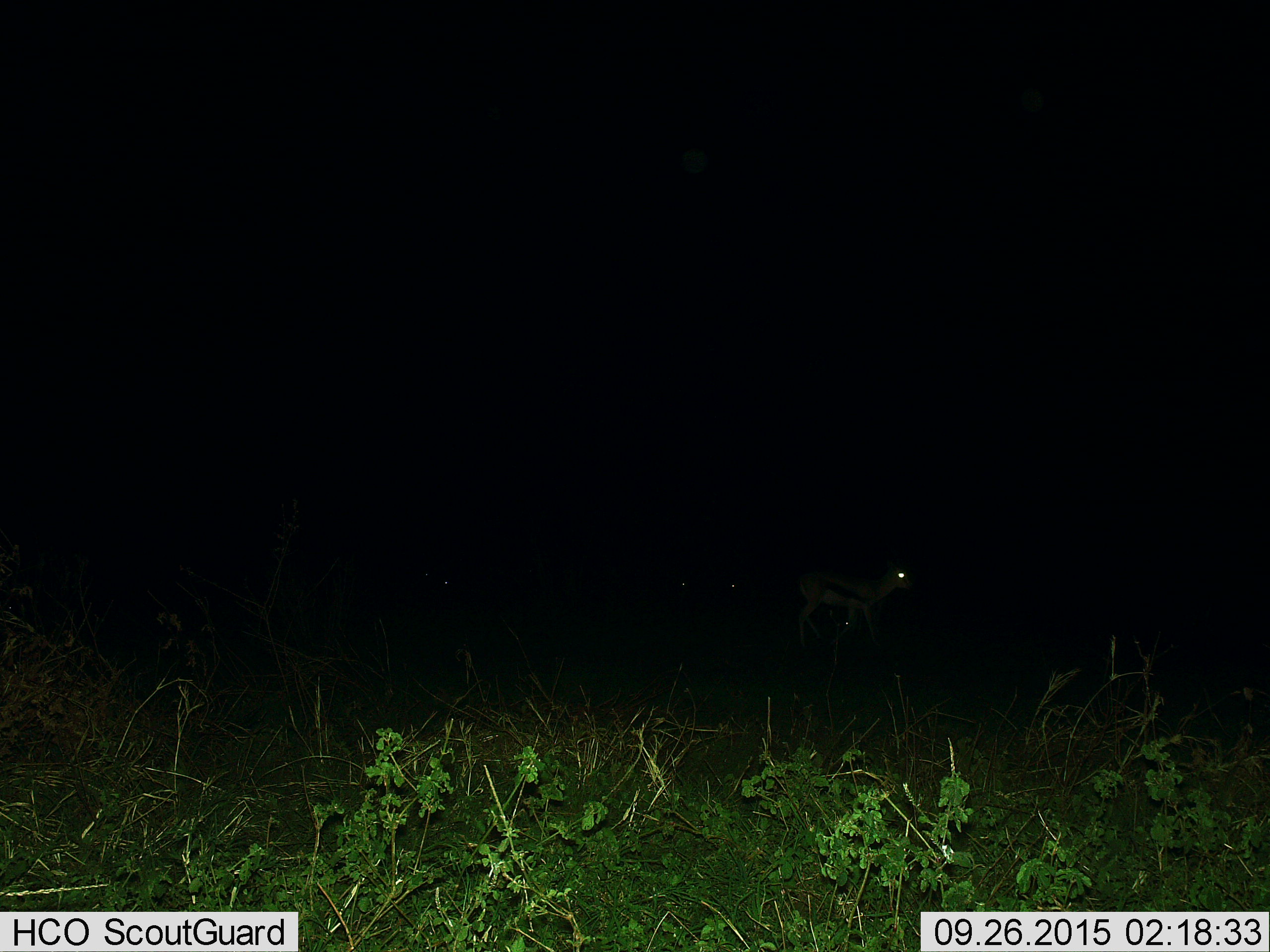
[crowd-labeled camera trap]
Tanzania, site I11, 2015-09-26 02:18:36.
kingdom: Animalia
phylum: Chordata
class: Mammalia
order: Artiodactyla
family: Bovidae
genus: Eudorcas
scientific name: Eudorcas thomsonii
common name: thomson's gazelle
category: gazellethomsons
Gazellethomsons (thomson's gazelle) (Eudorcas thomsonii), count 5. Behavior (volunteer vote fractions): standing 80%, resting 0%, moving 20%, interacting 0%. Young present (vote fraction): 0%. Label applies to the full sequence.